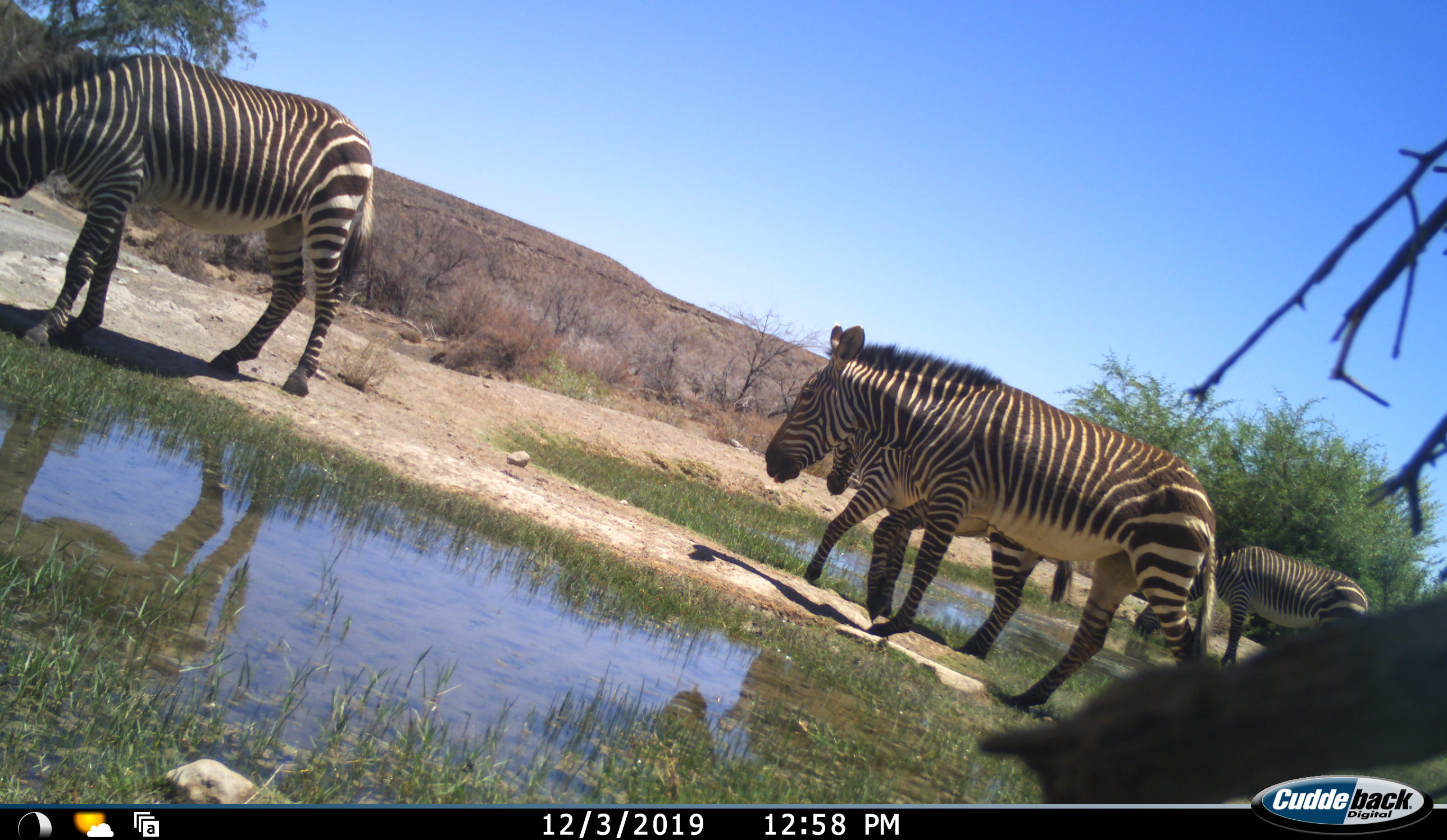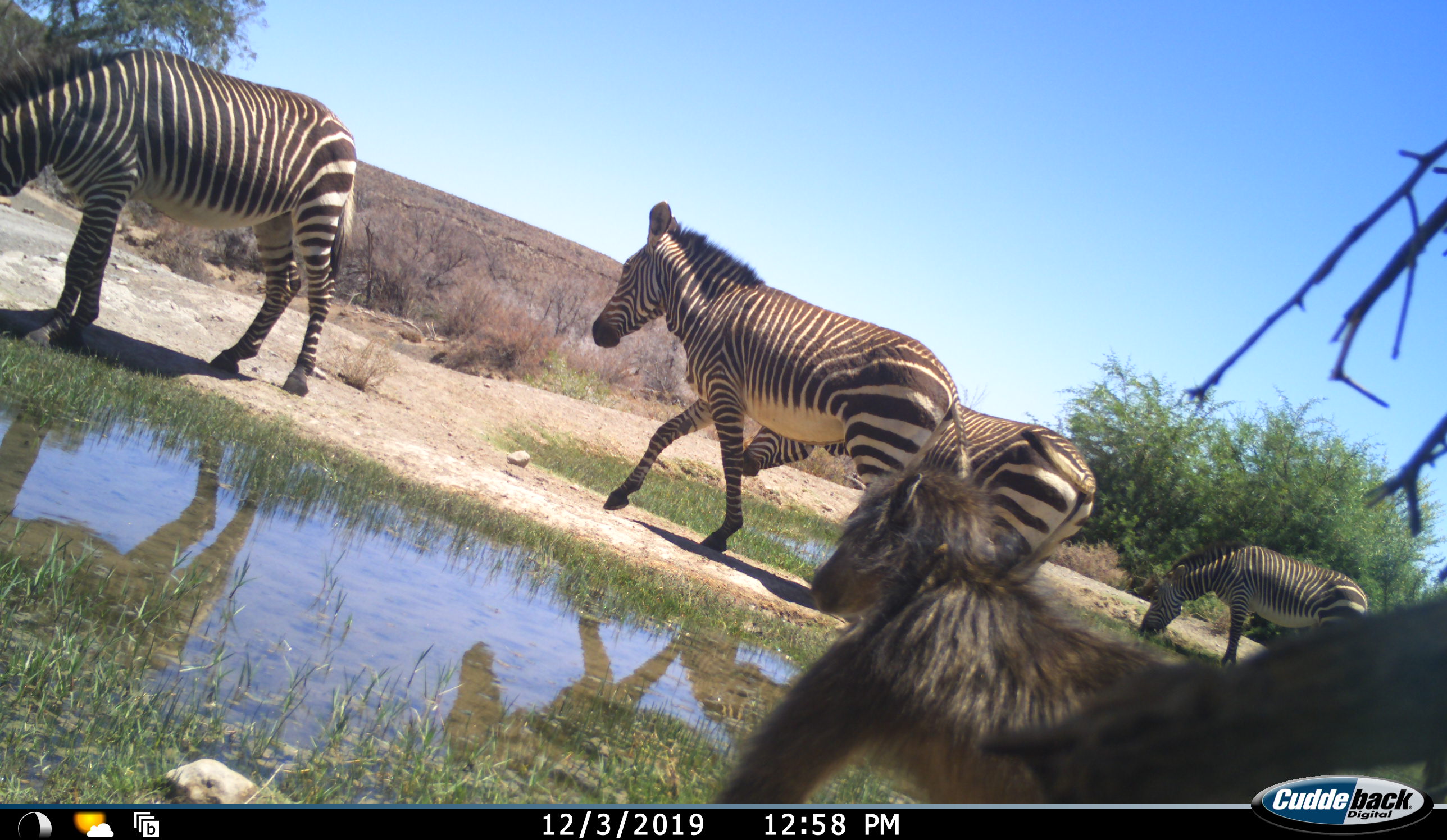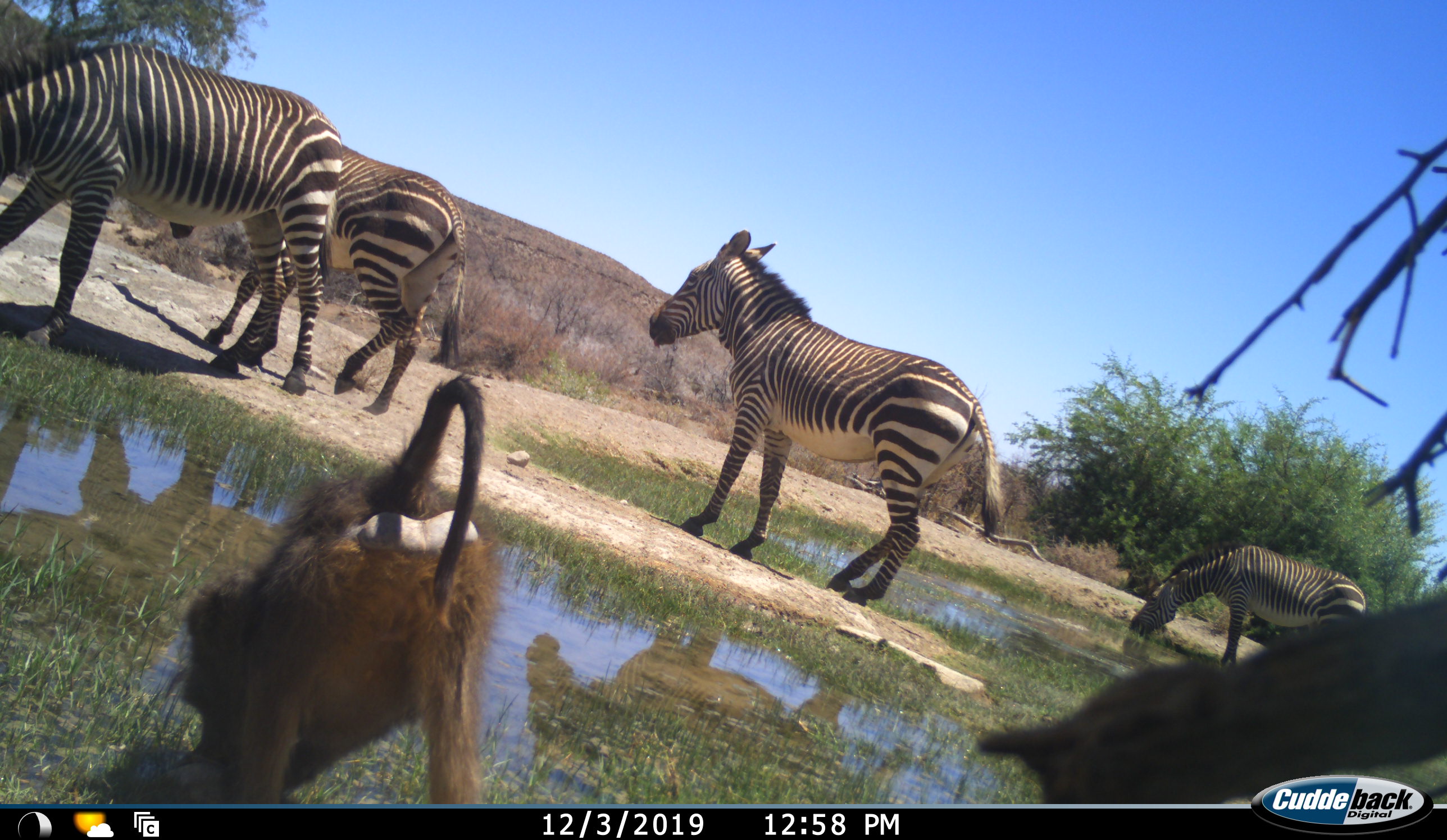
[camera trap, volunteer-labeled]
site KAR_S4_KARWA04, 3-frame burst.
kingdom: Animalia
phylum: Chordata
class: Mammalia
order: Primates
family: Cercopithecidae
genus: Papio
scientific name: Papio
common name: baboon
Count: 1.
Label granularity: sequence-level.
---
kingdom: Animalia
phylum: Chordata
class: Mammalia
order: Perissodactyla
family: Equidae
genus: Equus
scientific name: Equus zebra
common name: mountain zebra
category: zebramountain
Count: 4.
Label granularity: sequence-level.